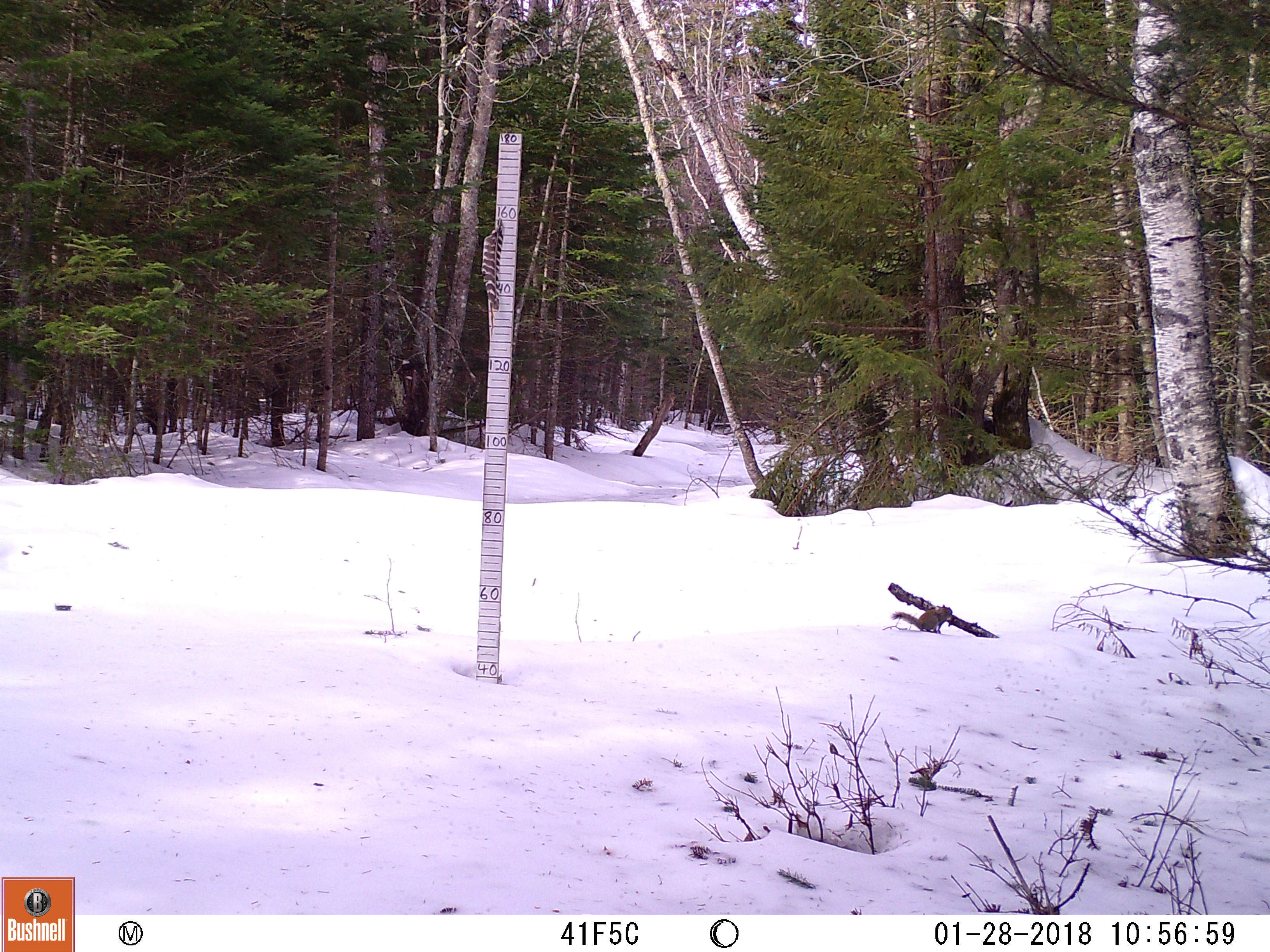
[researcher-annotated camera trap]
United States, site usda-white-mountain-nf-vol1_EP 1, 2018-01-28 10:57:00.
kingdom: Animalia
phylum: Chordata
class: Mammalia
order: Rodentia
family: Sciuridae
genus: Tamiasciurus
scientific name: Tamiasciurus hudsonicus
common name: red squirrel